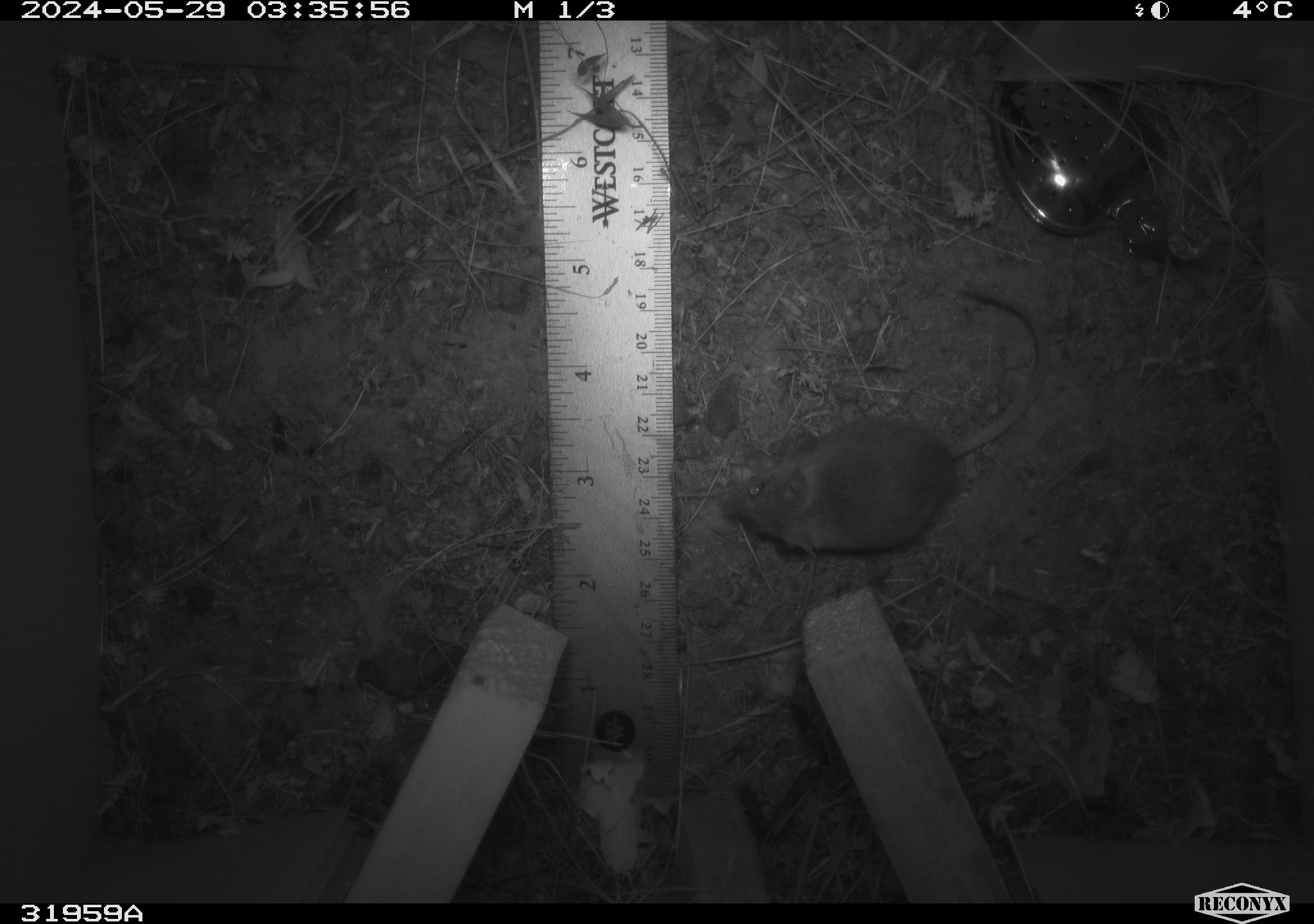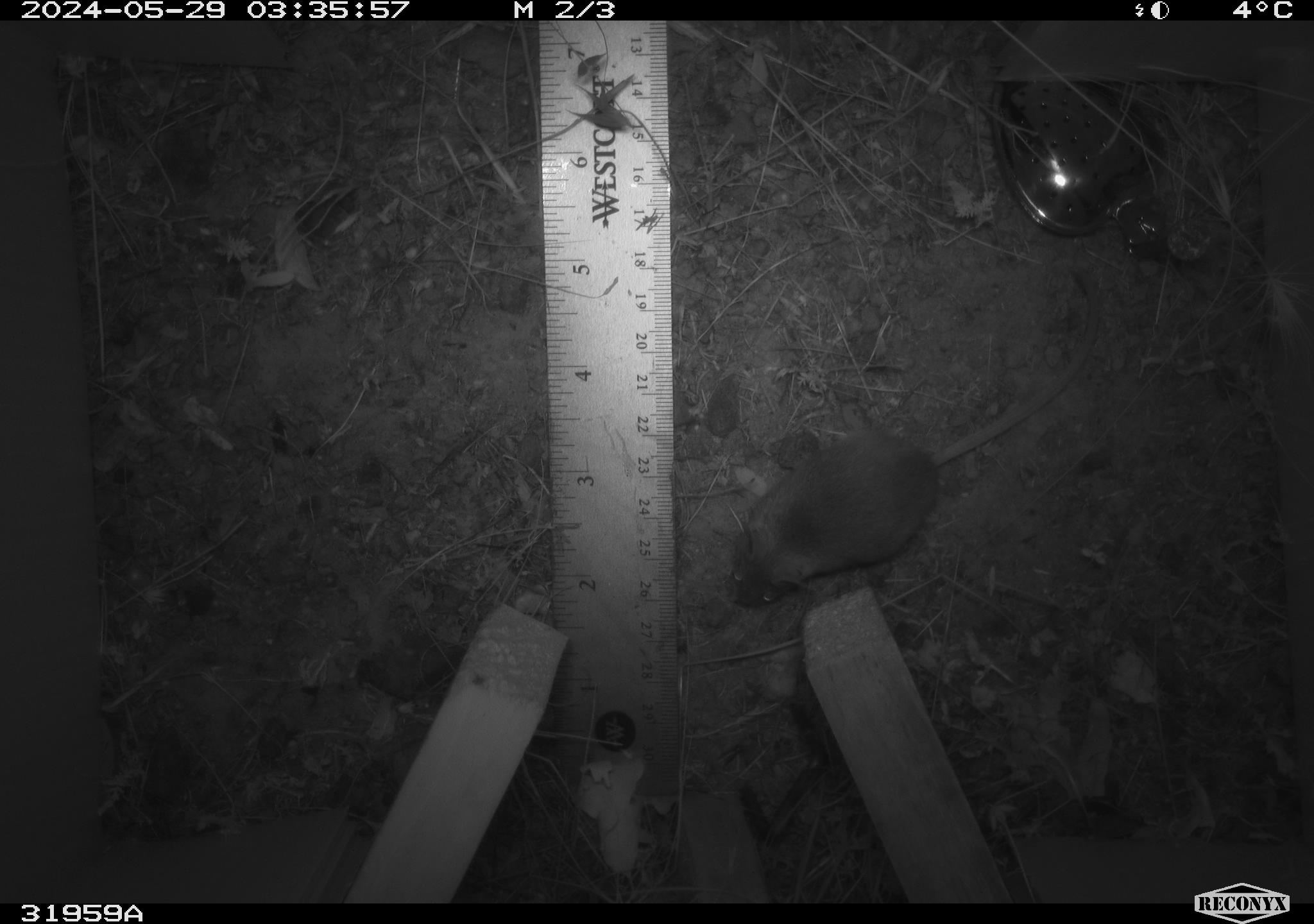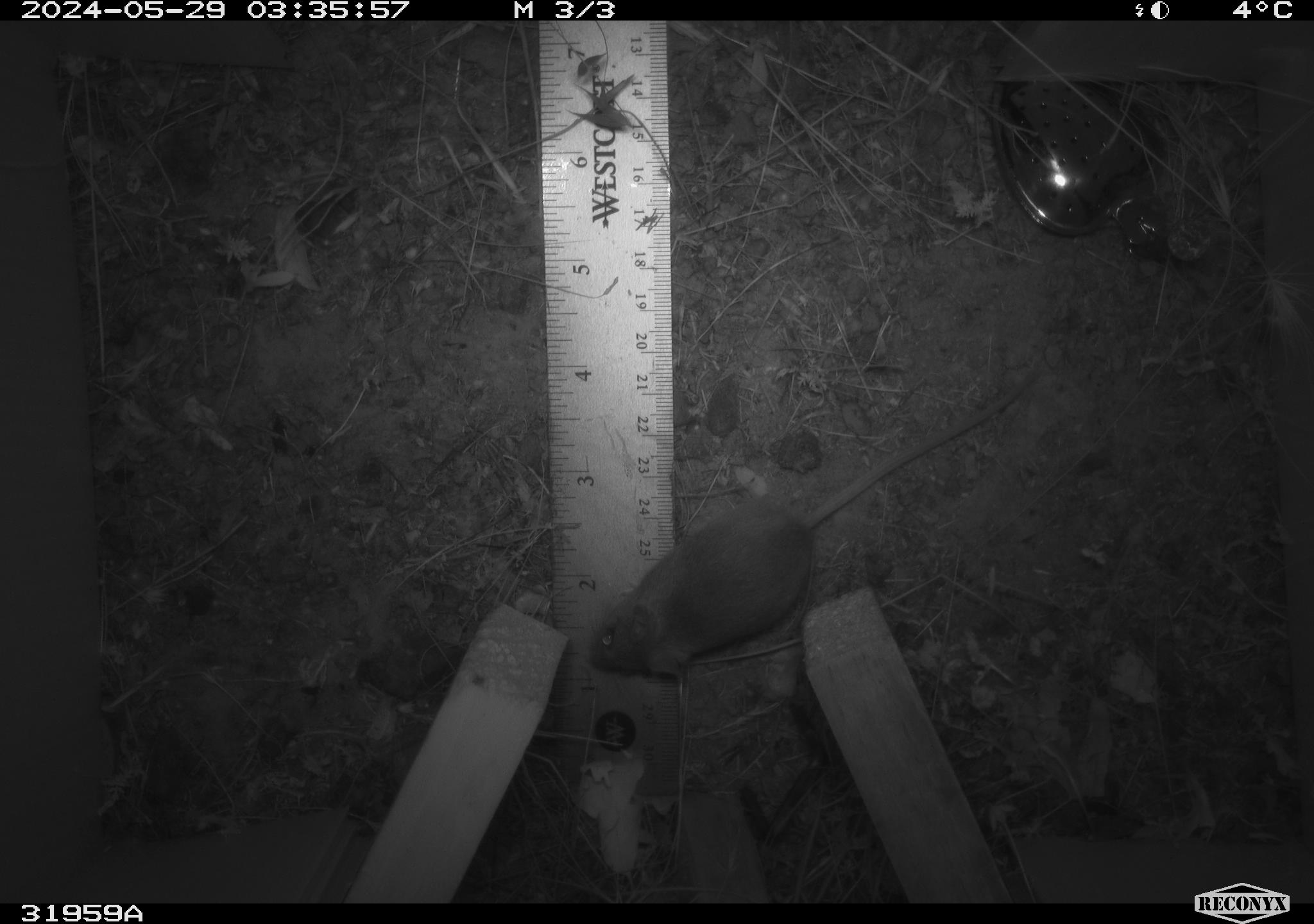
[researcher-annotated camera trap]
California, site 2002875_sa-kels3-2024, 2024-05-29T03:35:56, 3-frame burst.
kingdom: Animalia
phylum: Chordata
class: Mammalia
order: Rodentia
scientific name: Rodentia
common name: rodent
Rodent (Rodentia).